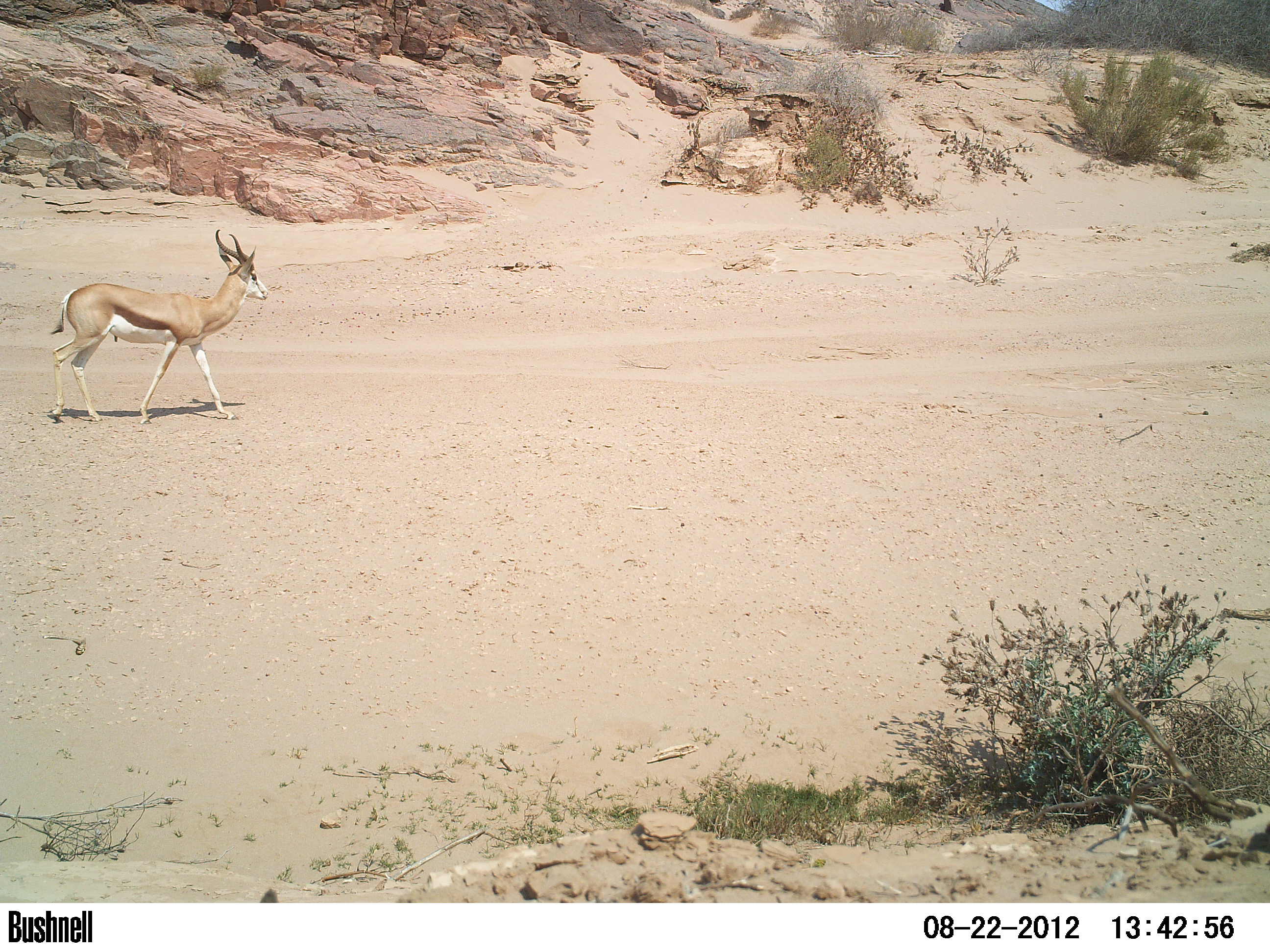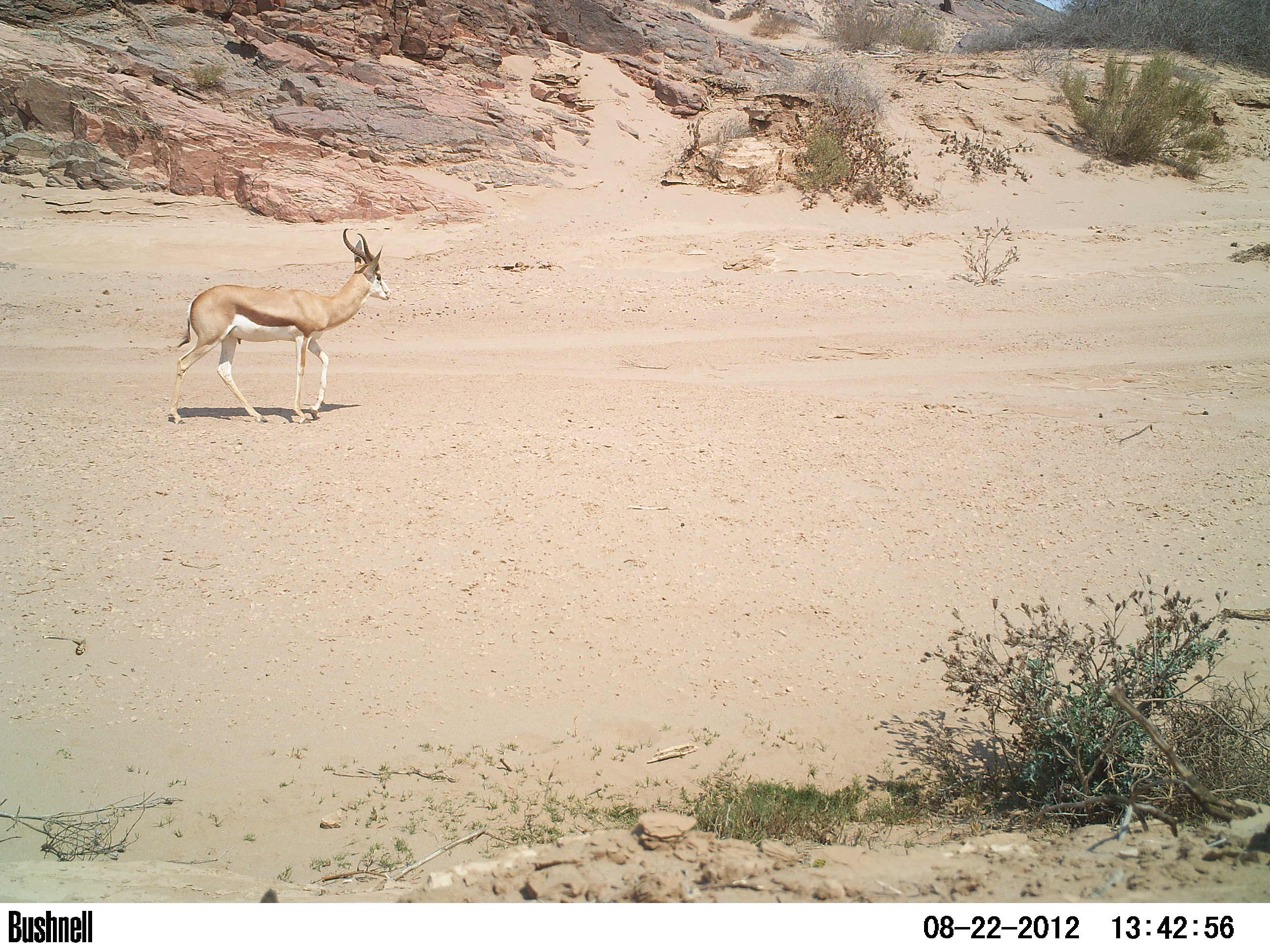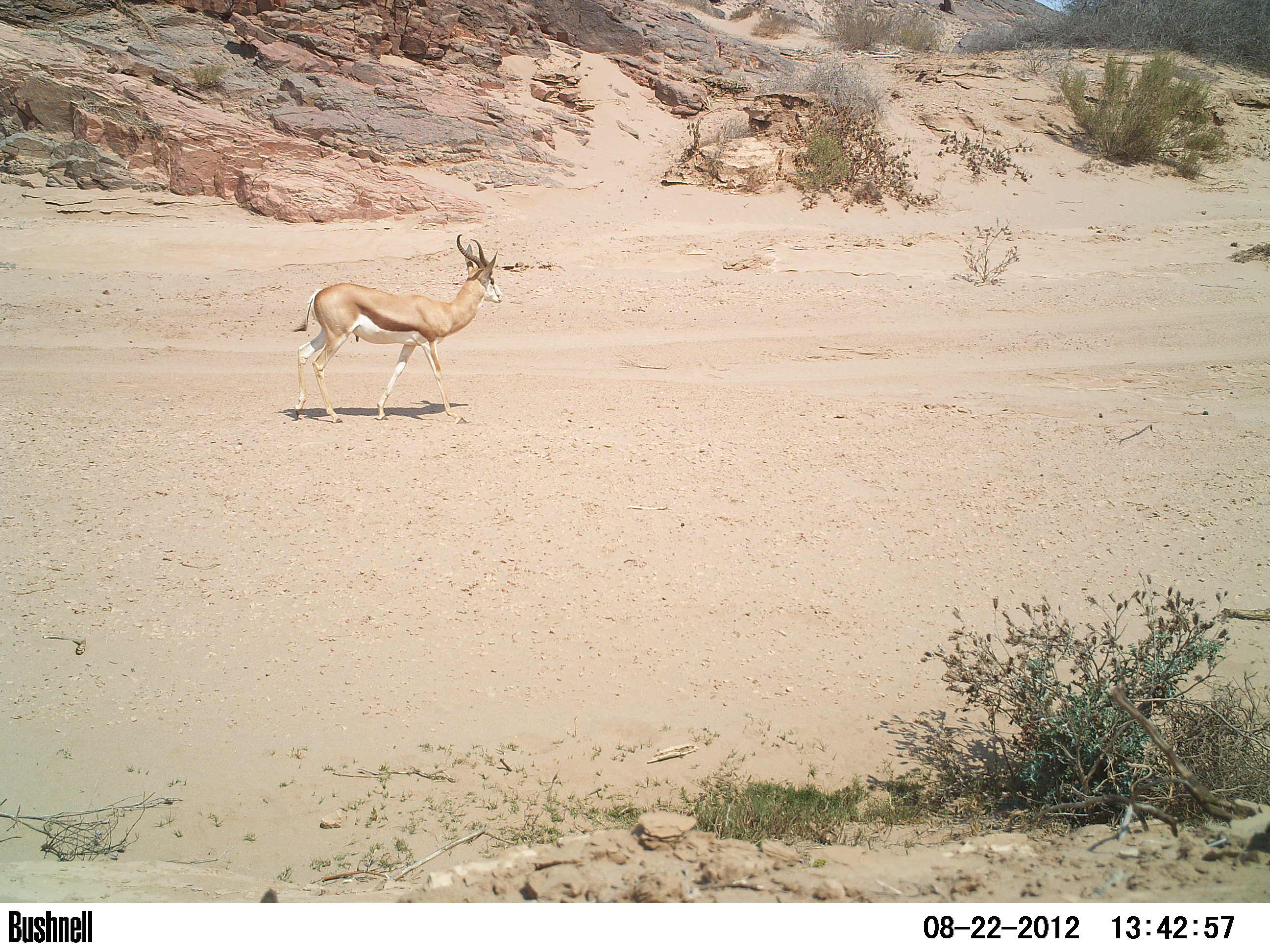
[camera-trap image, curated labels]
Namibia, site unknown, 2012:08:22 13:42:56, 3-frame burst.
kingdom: Animalia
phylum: Chordata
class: Mammalia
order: Artiodactyla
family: Bovidae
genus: Antidorcas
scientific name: Antidorcas marsupialis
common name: springbok